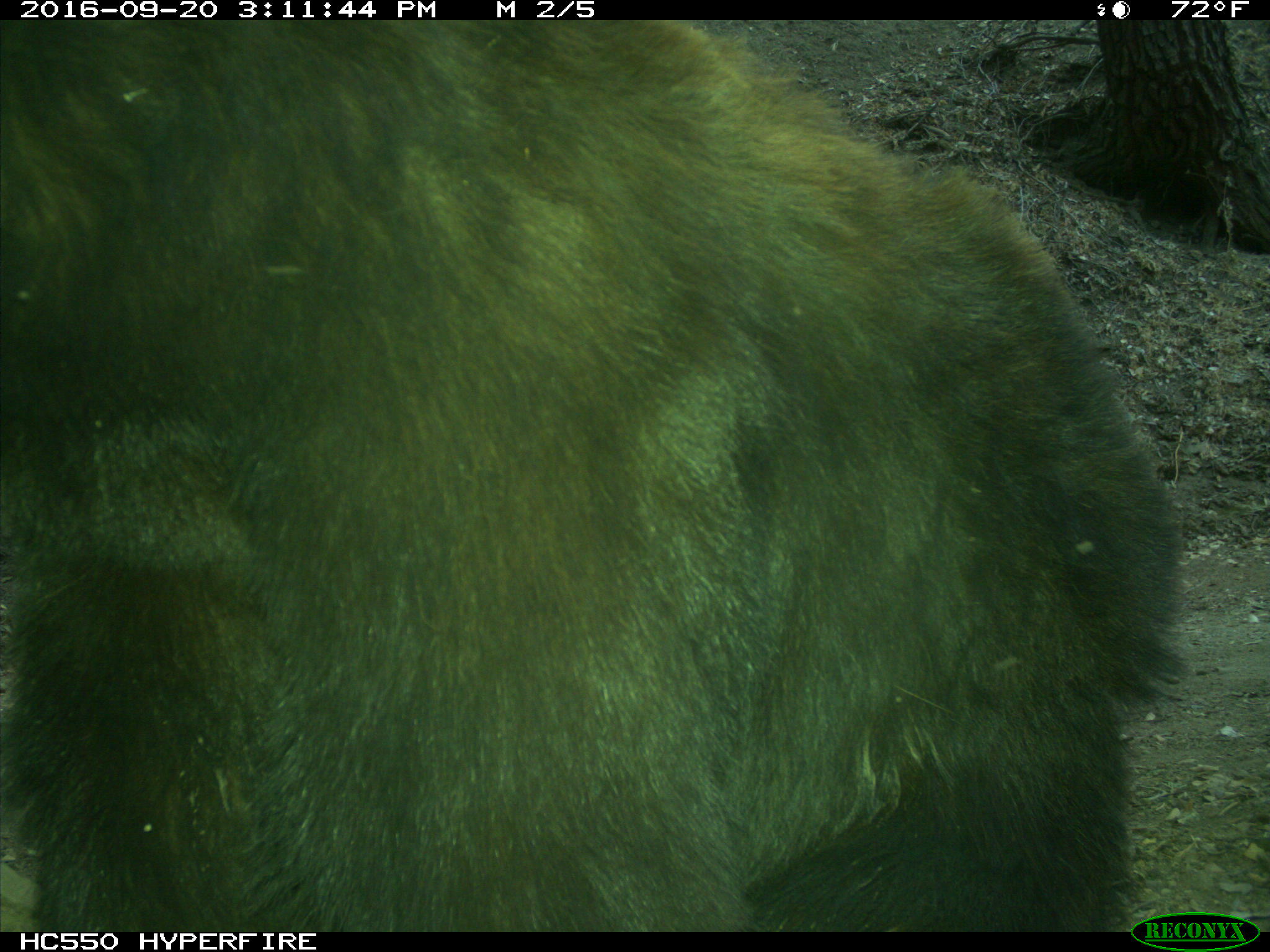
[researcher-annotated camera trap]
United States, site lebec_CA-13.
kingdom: Animalia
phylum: Chordata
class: Mammalia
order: Carnivora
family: Ursidae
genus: Ursus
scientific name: Ursus americanus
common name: american black bear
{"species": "Ursus americanus (american black bear)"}